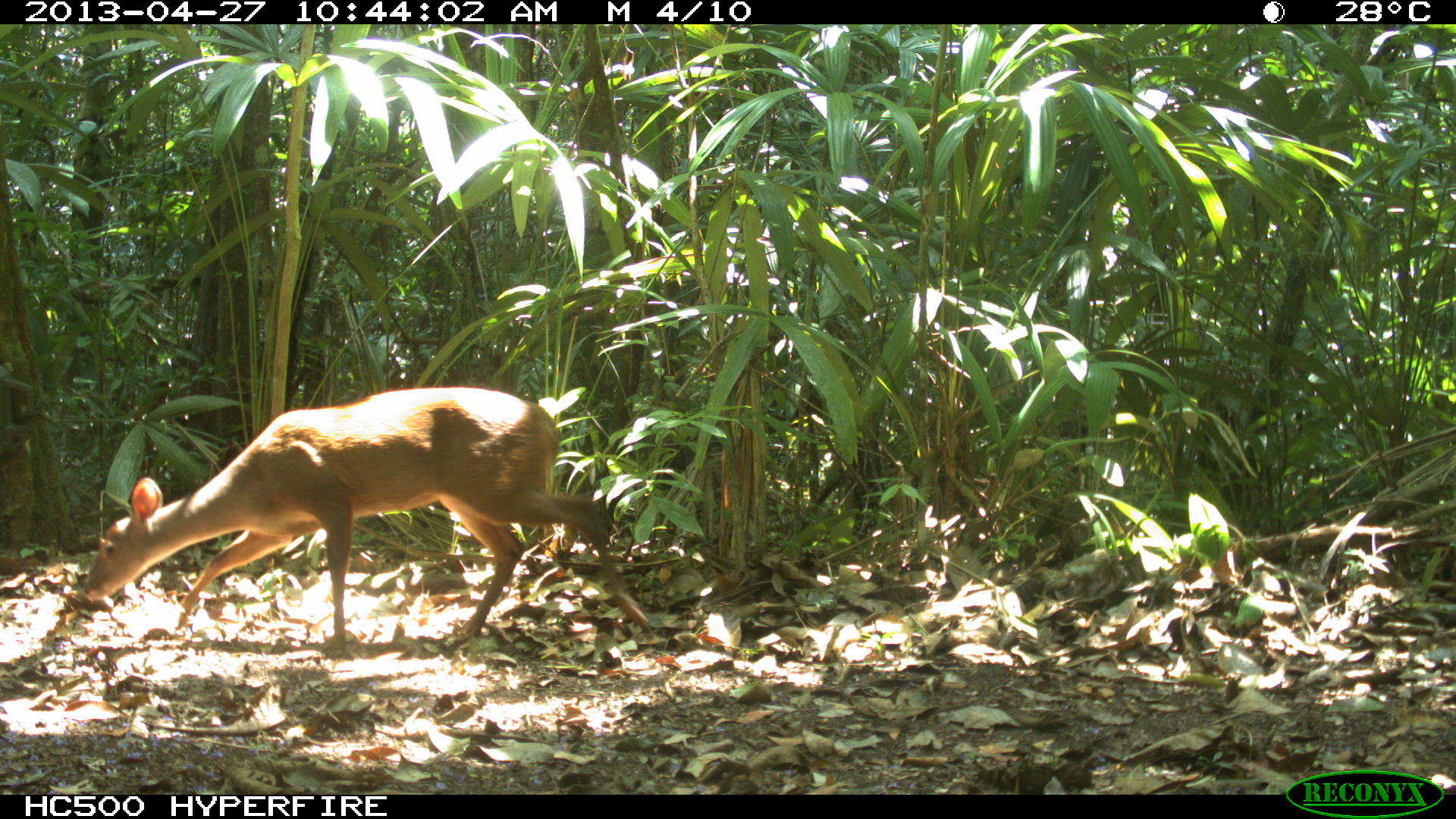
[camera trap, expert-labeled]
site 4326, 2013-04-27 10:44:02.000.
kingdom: Animalia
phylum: Chordata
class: Mammalia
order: Artiodactyla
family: Cervidae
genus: Odocoileus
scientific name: Odocoileus pandora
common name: yucatán brown brocket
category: mazama pandora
Mazama pandora (yucatán brown brocket) (Odocoileus pandora), count 1, sex female.